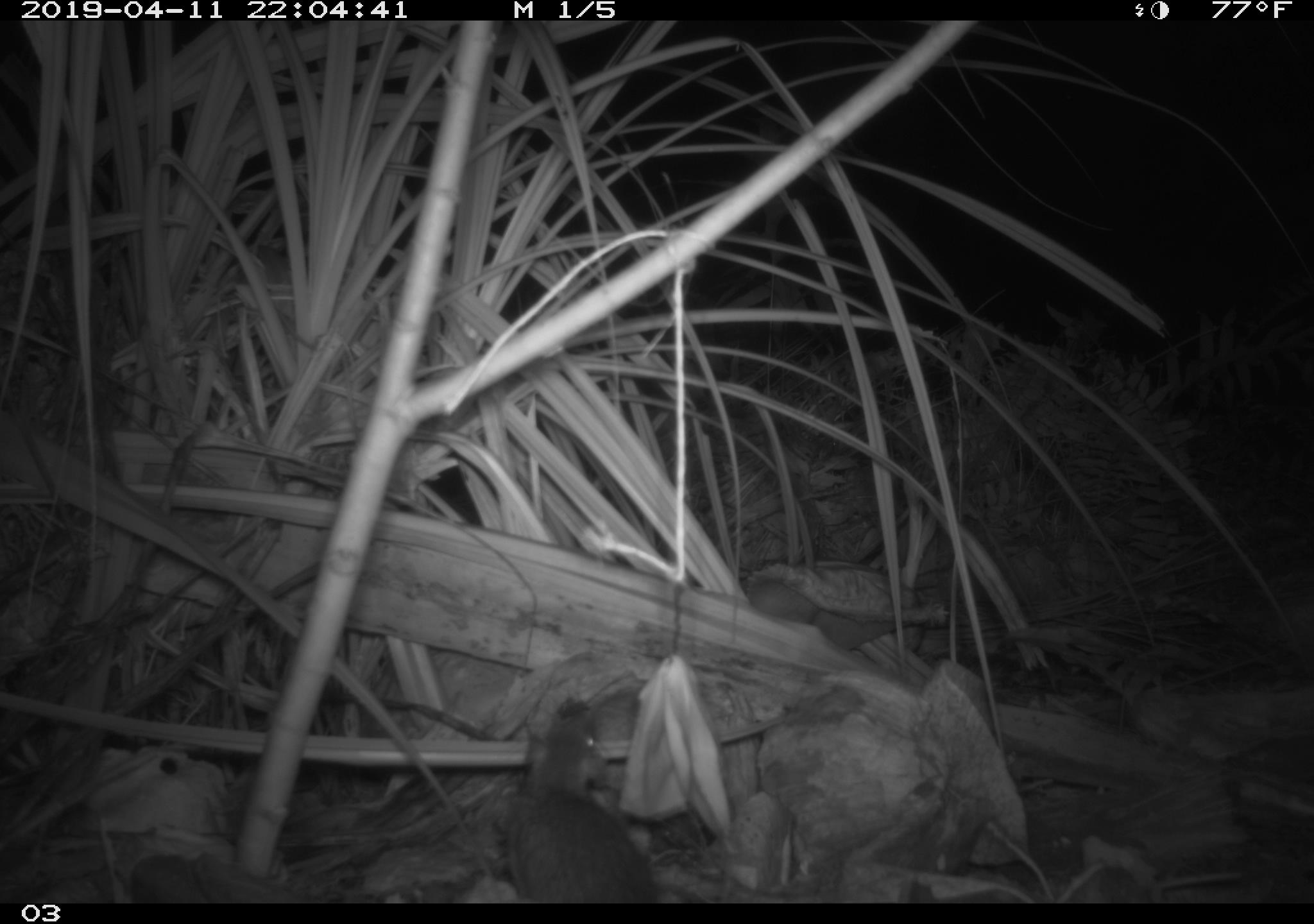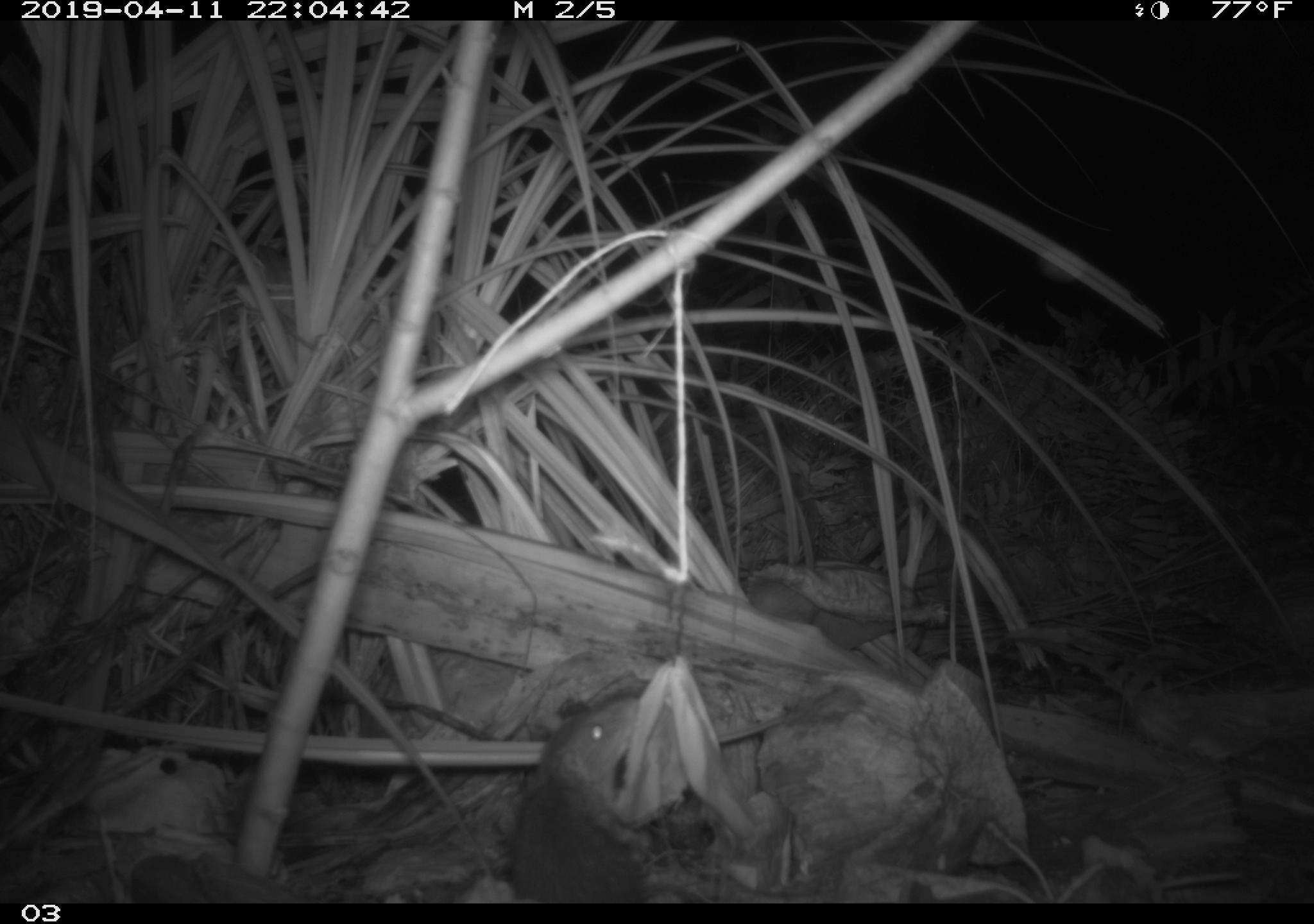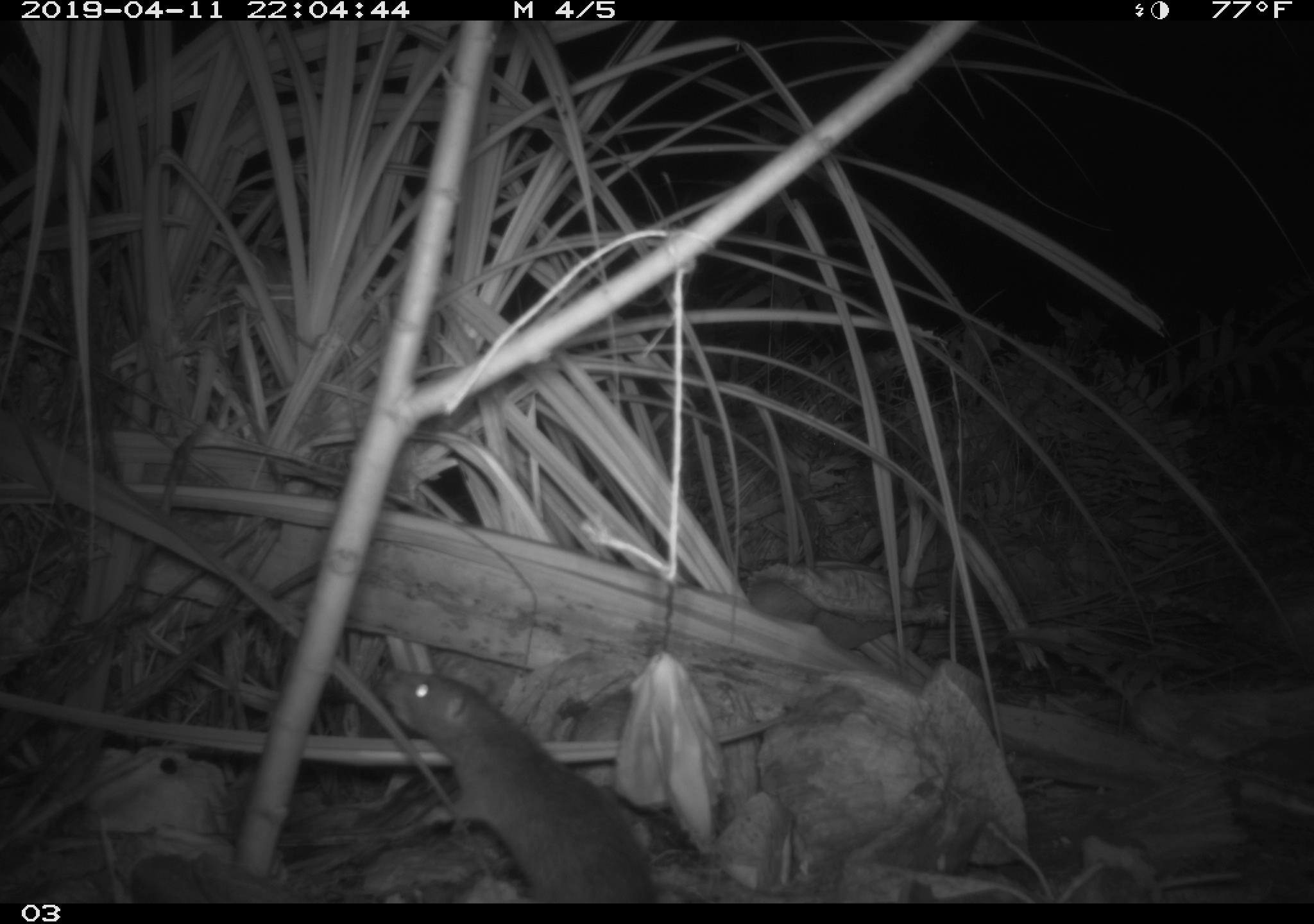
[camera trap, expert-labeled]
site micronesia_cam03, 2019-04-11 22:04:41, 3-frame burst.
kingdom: Animalia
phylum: Chordata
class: Mammalia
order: Rodentia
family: Muridae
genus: Rattus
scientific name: Rattus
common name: rat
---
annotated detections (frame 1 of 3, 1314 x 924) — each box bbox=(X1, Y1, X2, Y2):
rat: bbox=(497, 700, 657, 902)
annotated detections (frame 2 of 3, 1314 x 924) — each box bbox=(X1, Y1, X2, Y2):
rat: bbox=(500, 687, 649, 905)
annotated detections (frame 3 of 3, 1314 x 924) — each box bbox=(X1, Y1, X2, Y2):
rat: bbox=(373, 661, 659, 902)